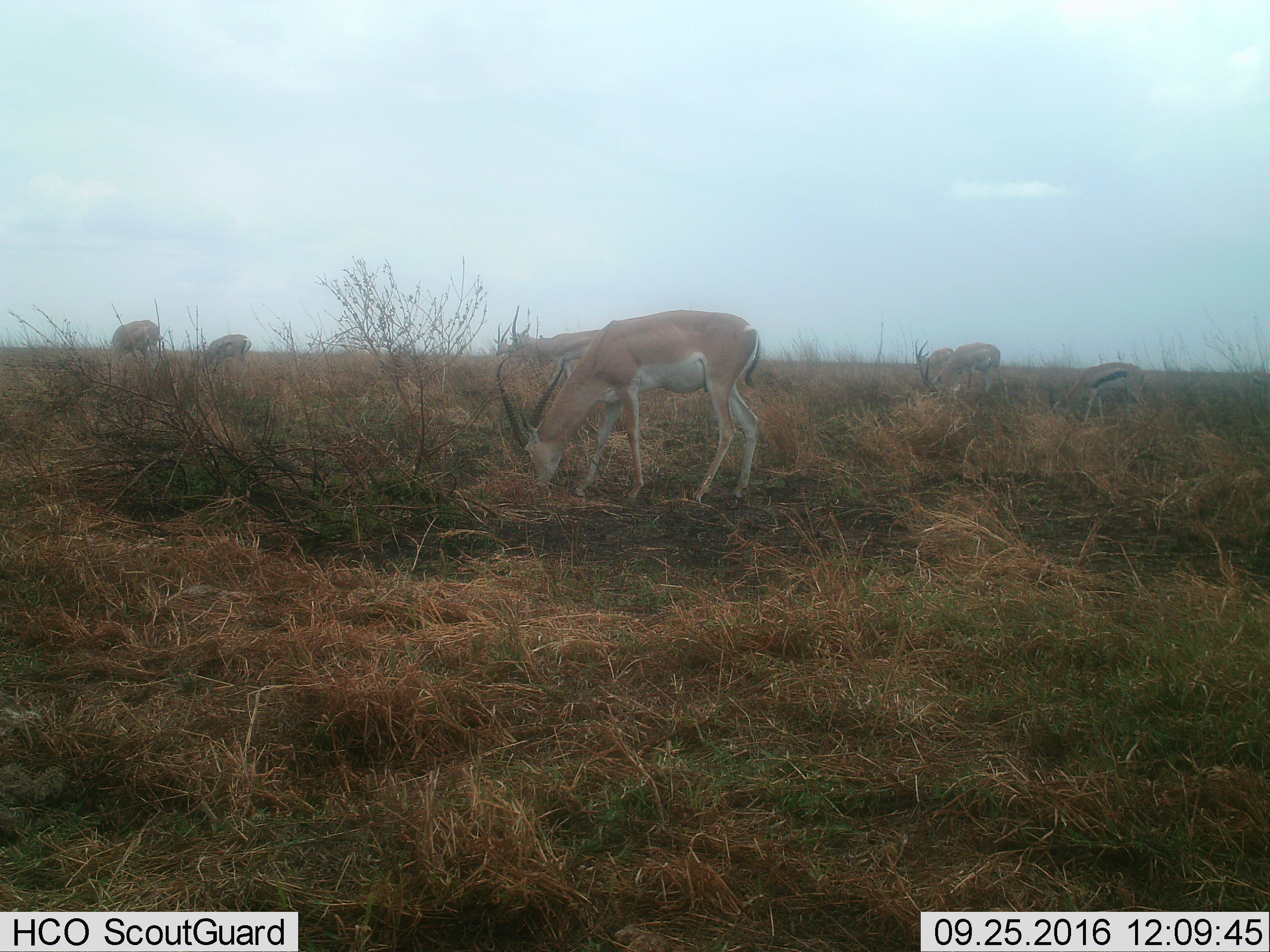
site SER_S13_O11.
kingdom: Animalia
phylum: Chordata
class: Mammalia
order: Artiodactyla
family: Bovidae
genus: Eudorcas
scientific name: Eudorcas thomsonii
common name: thomson's gazelle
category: gazellethomsons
Gazellethomsons (thomson's gazelle) (Eudorcas thomsonii), count 2. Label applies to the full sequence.